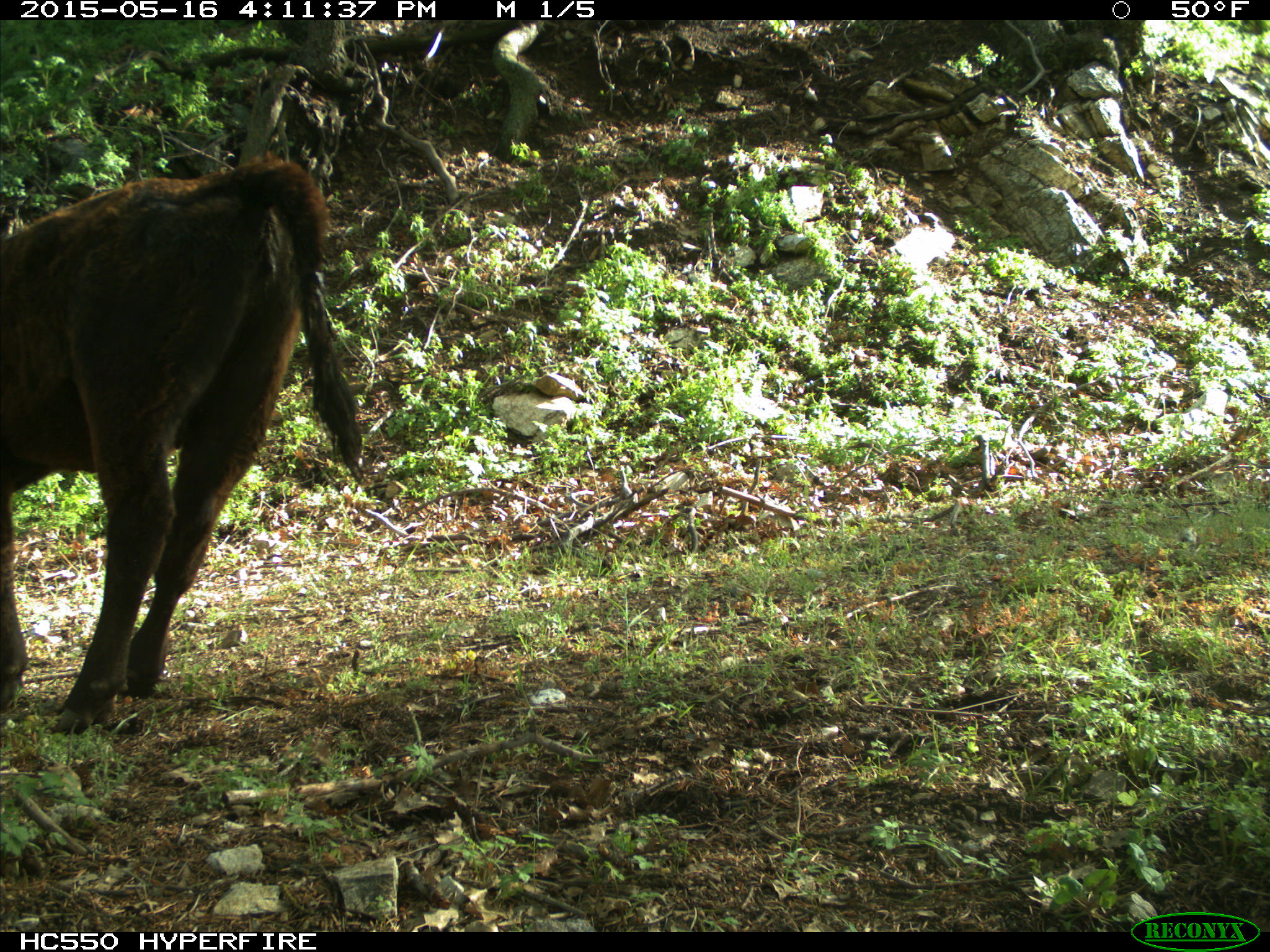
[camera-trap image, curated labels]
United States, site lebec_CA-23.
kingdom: Animalia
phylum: Chordata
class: Mammalia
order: Artiodactyla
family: Bovidae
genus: Bos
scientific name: Bos taurus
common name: domestic cow